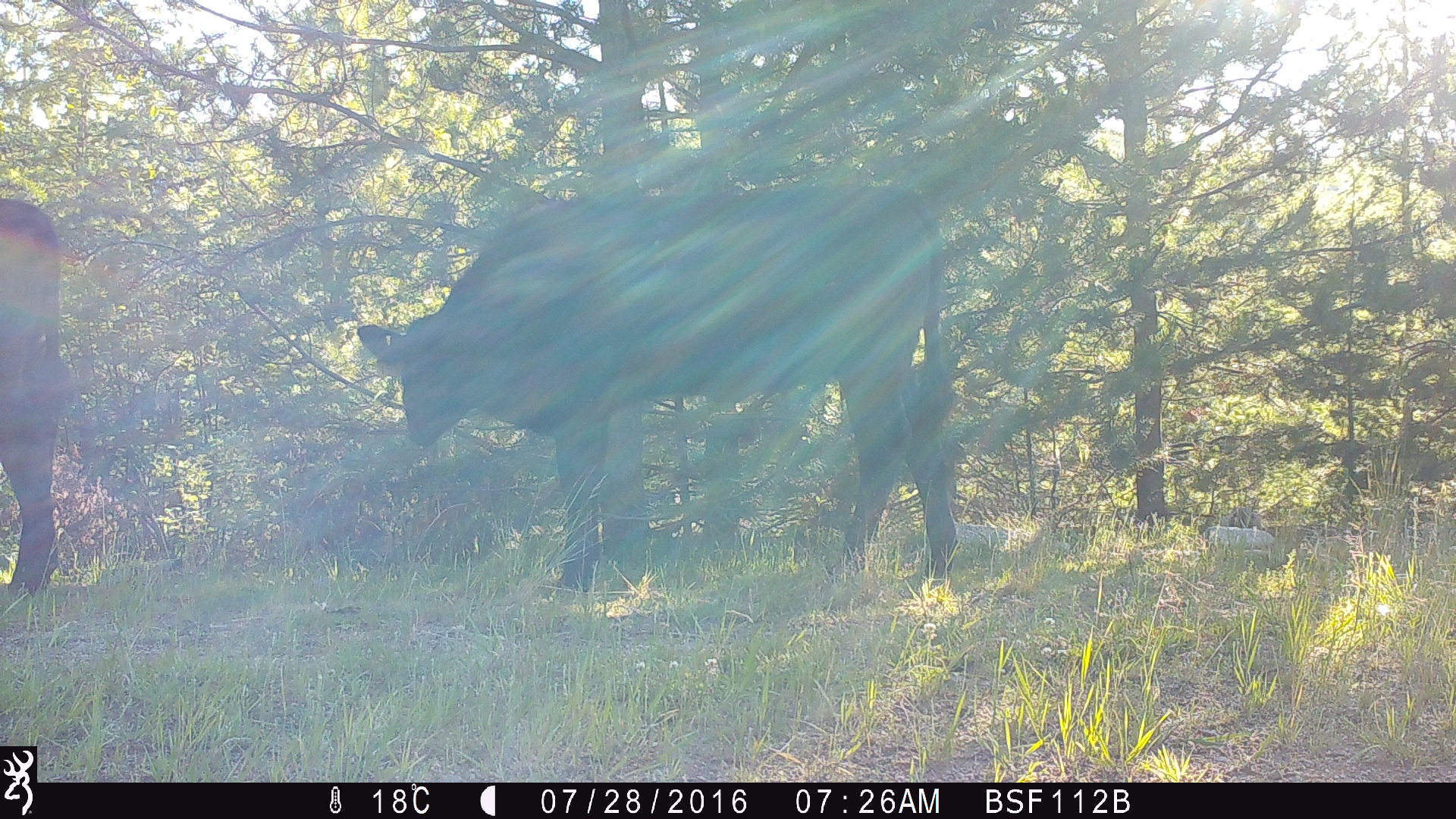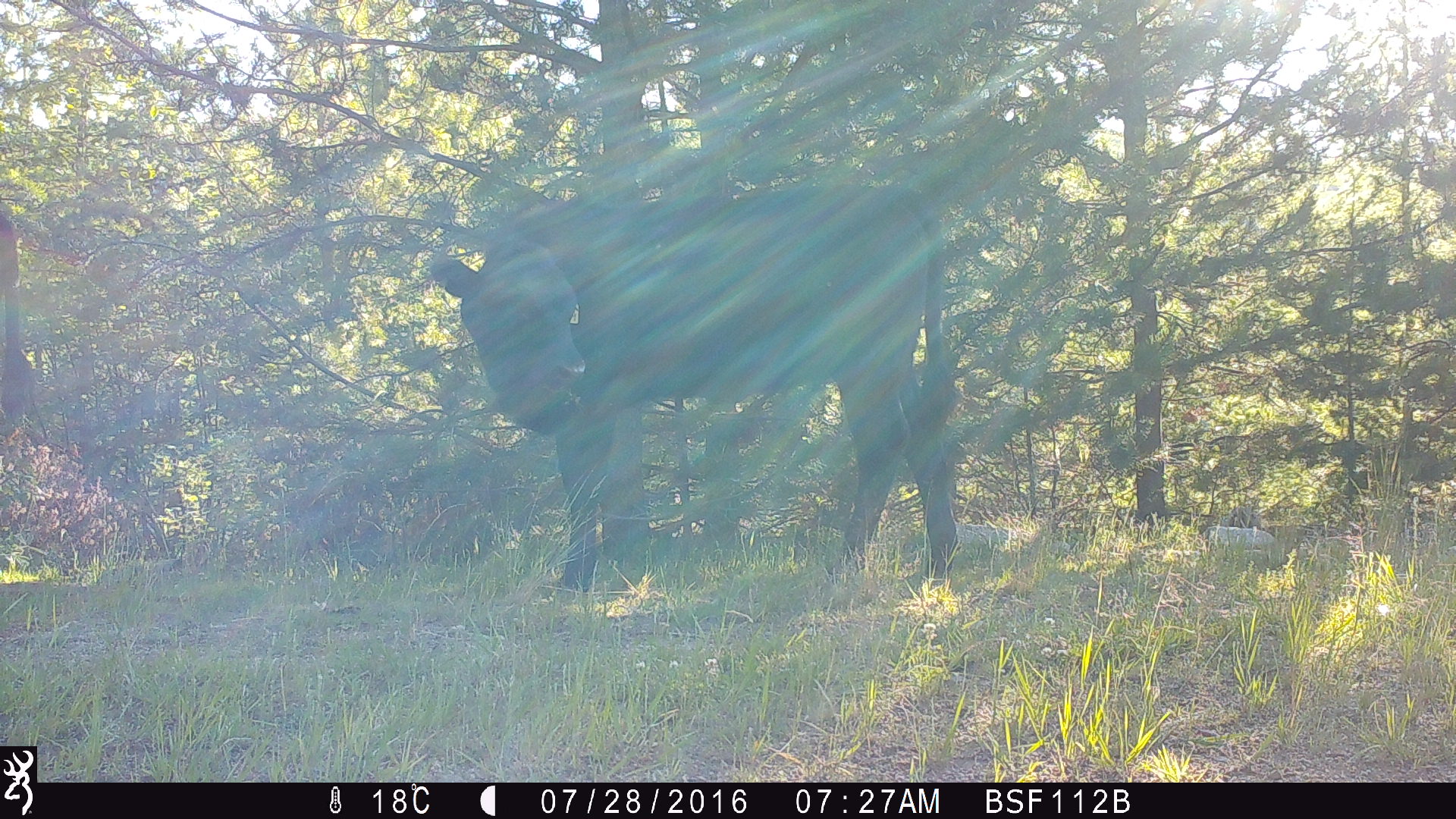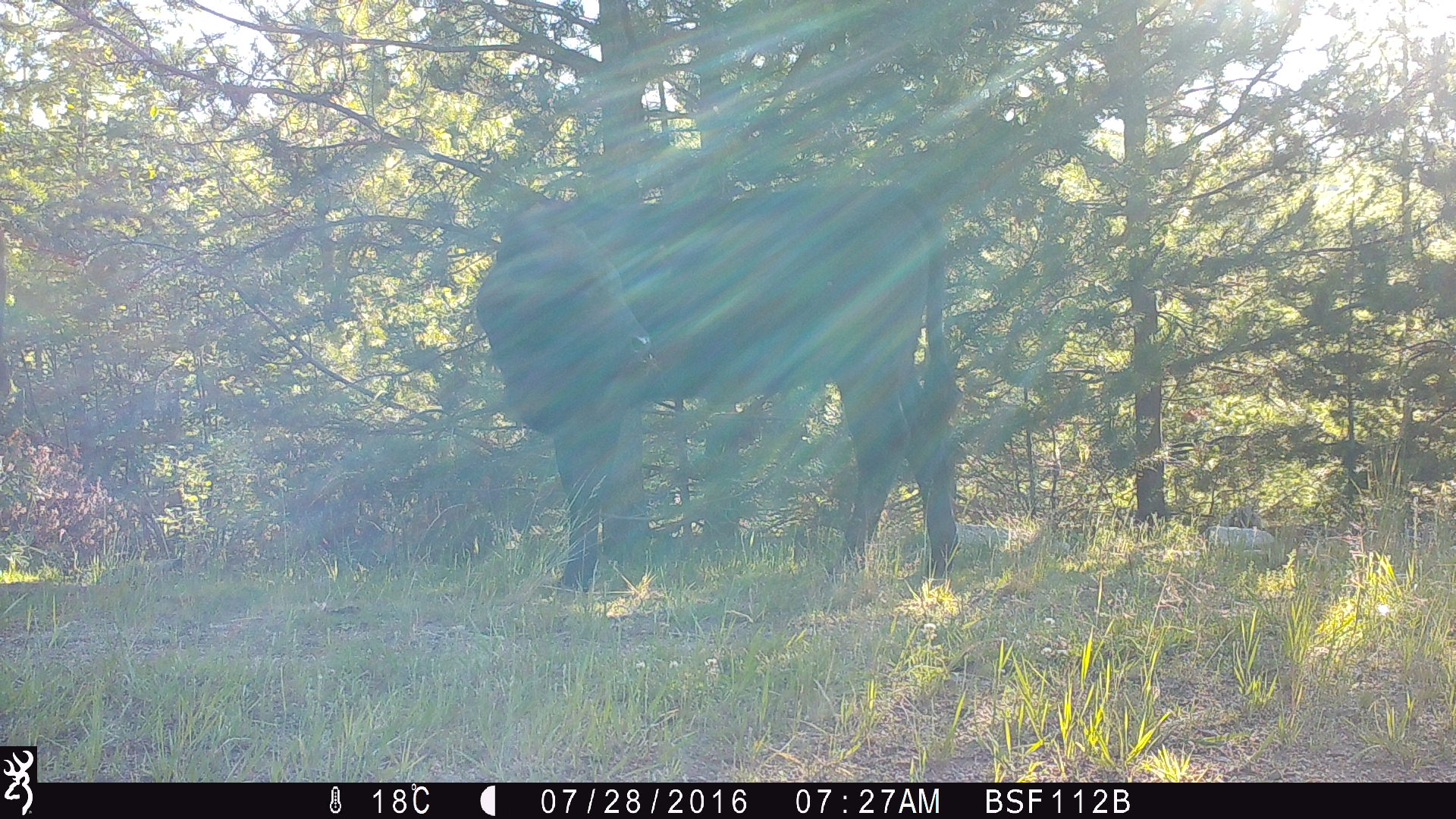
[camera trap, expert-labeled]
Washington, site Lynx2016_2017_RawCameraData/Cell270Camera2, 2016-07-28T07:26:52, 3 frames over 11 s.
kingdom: Animalia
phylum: Chordata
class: Mammalia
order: Artiodactyla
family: Bovidae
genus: Bos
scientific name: Bos taurus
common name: domestic cattle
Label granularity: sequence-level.